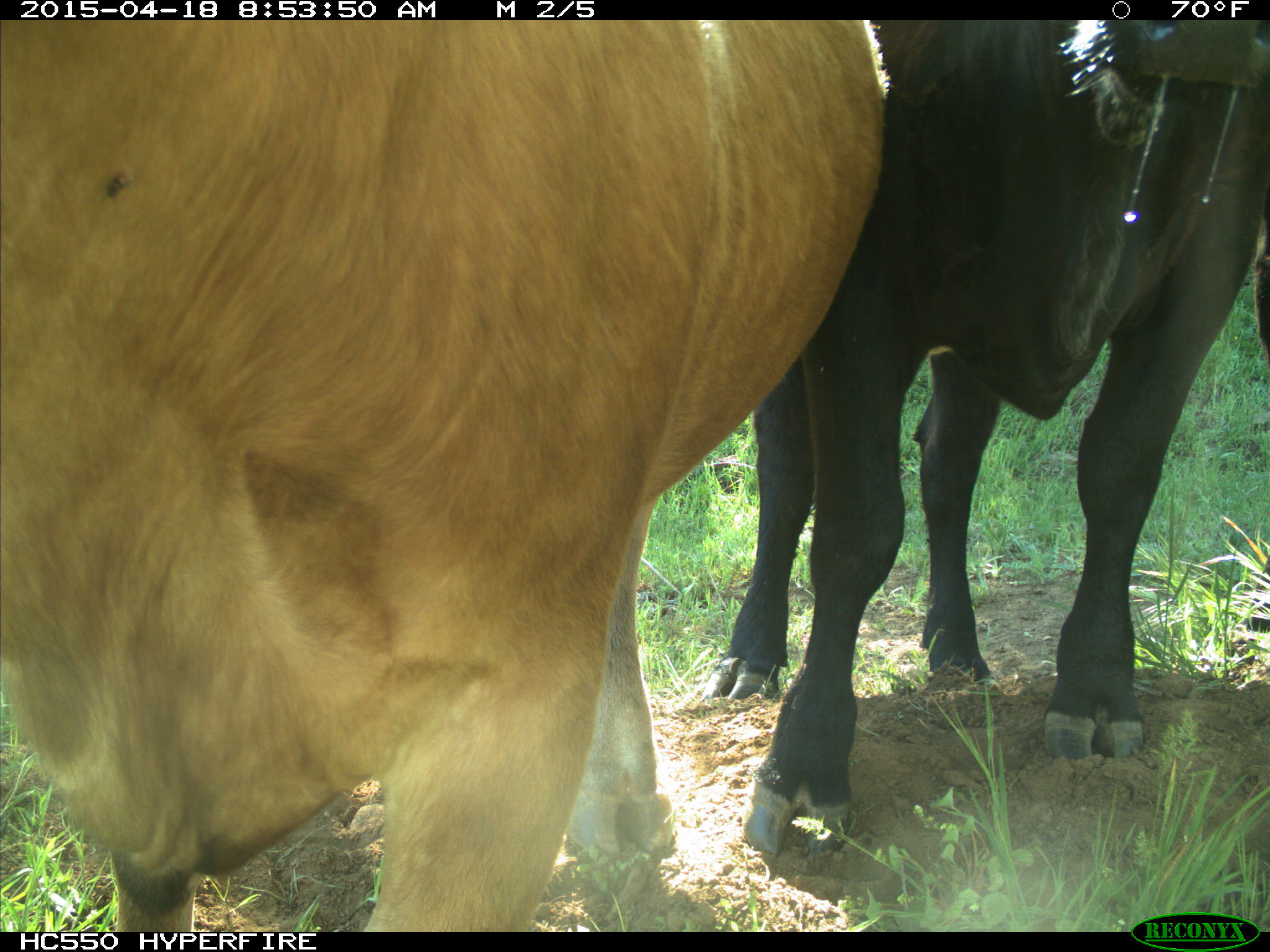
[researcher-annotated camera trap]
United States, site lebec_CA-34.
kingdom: Animalia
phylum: Chordata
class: Mammalia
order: Artiodactyla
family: Bovidae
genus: Bos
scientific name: Bos taurus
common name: domestic cow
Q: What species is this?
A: Bos taurus (domestic cow).